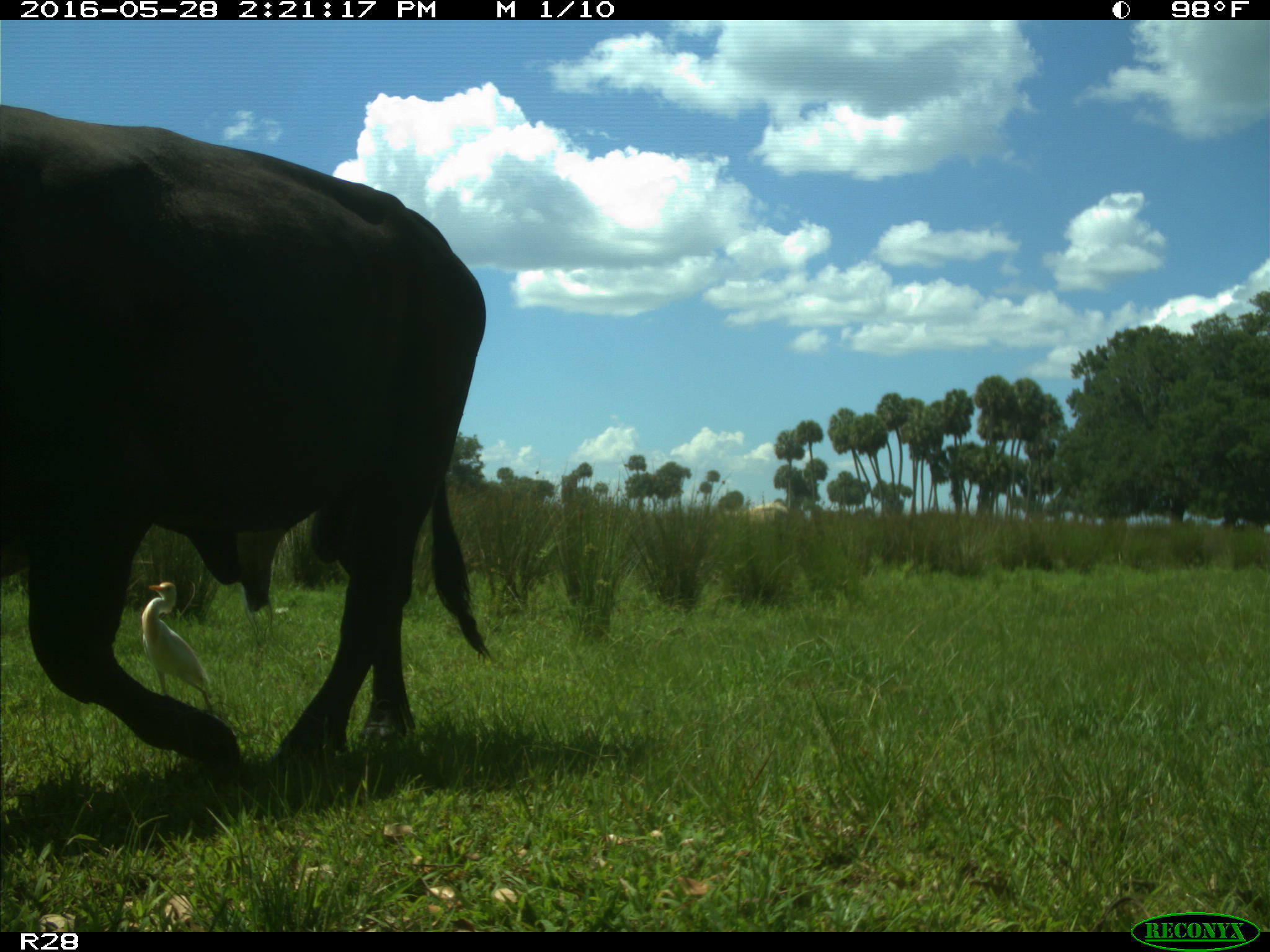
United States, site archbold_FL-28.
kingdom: Animalia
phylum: Chordata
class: Mammalia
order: Artiodactyla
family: Bovidae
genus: Bos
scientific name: Bos taurus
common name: domestic cow